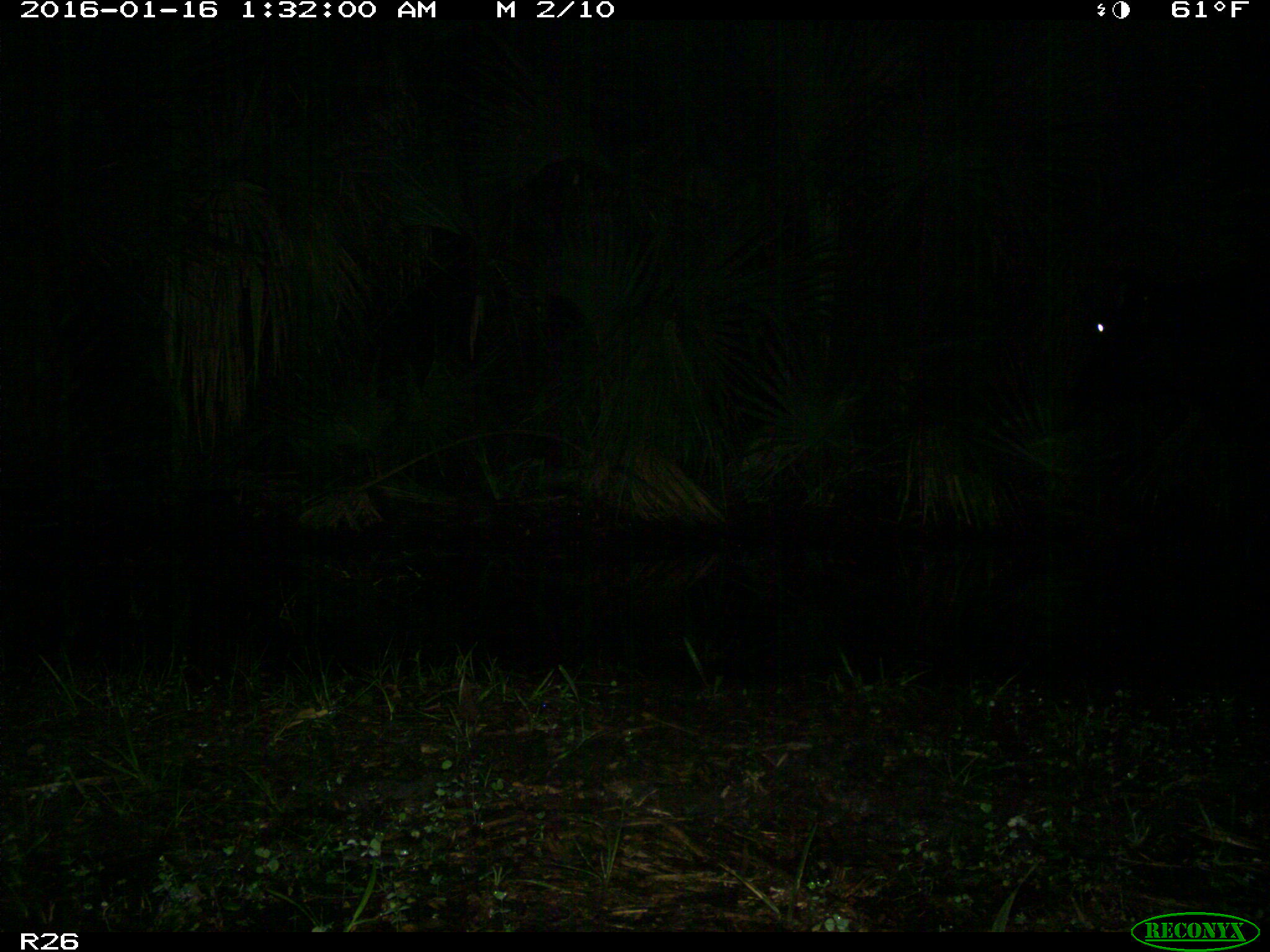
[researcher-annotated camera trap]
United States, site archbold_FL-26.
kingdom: Animalia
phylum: Chordata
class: Mammalia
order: Artiodactyla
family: Bovidae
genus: Bos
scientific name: Bos taurus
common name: domestic cow